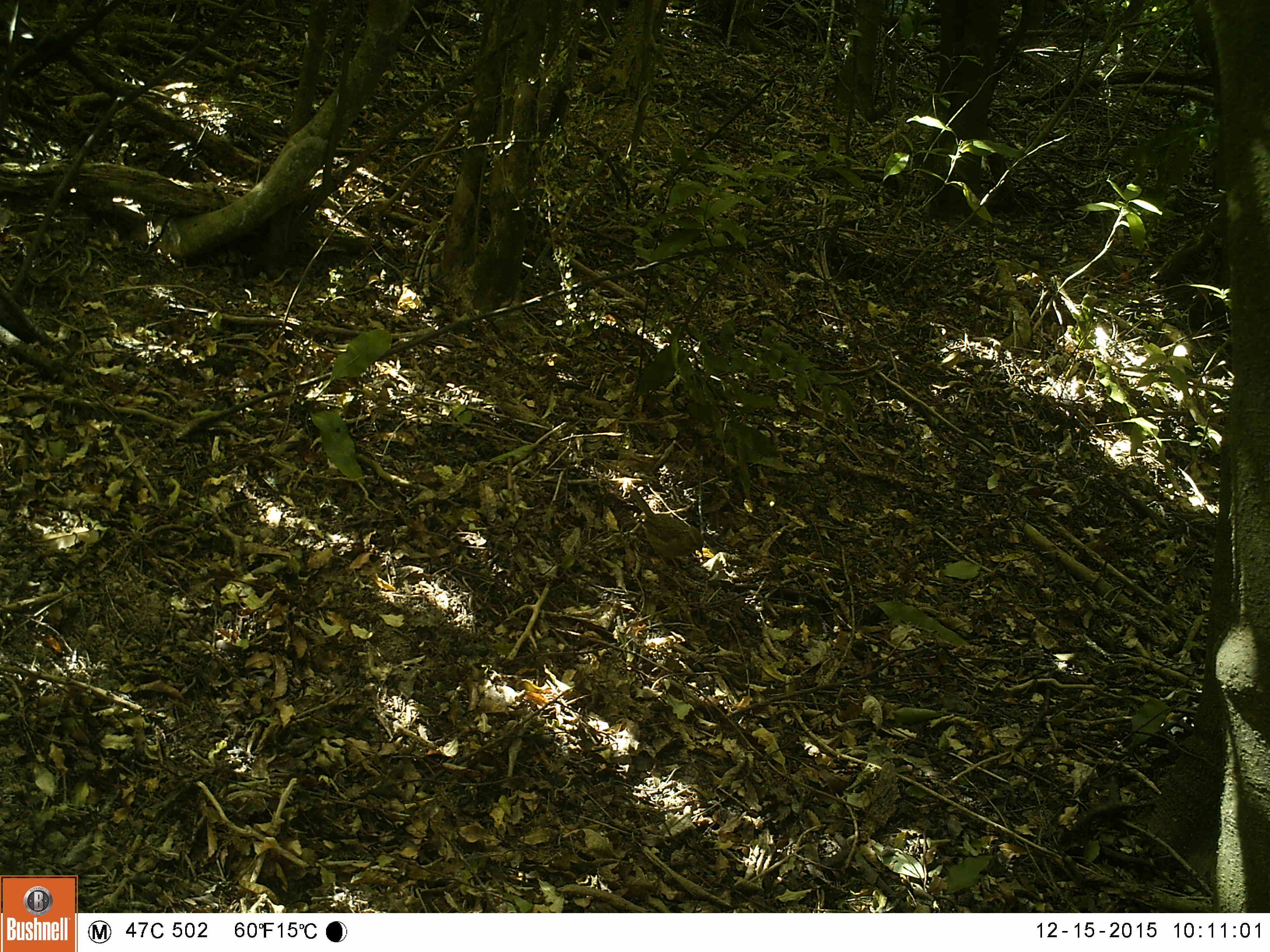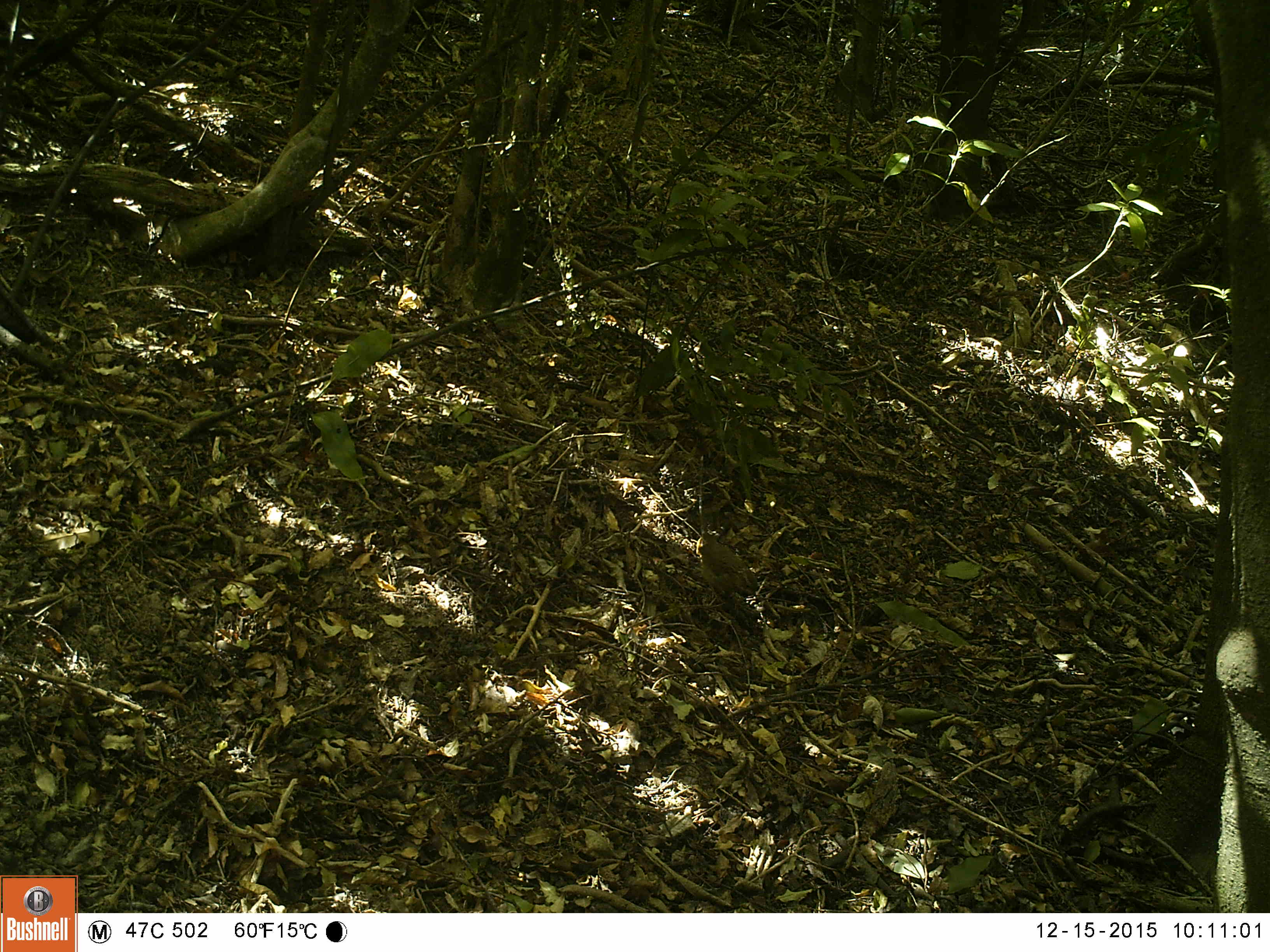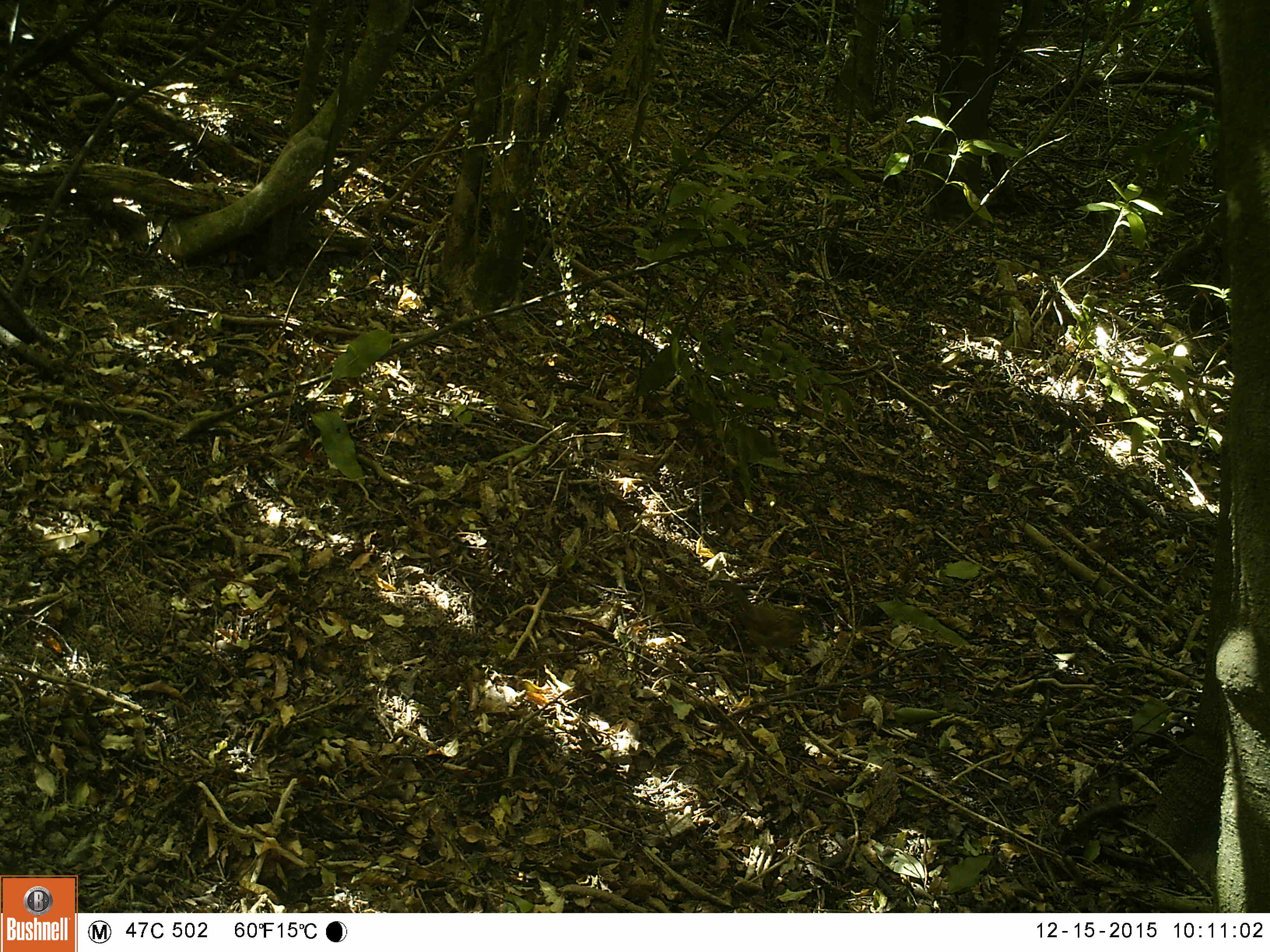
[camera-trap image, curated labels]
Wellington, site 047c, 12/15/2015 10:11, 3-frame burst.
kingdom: Animalia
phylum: Chordata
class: Aves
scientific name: Aves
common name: bird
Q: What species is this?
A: Bird (Aves).